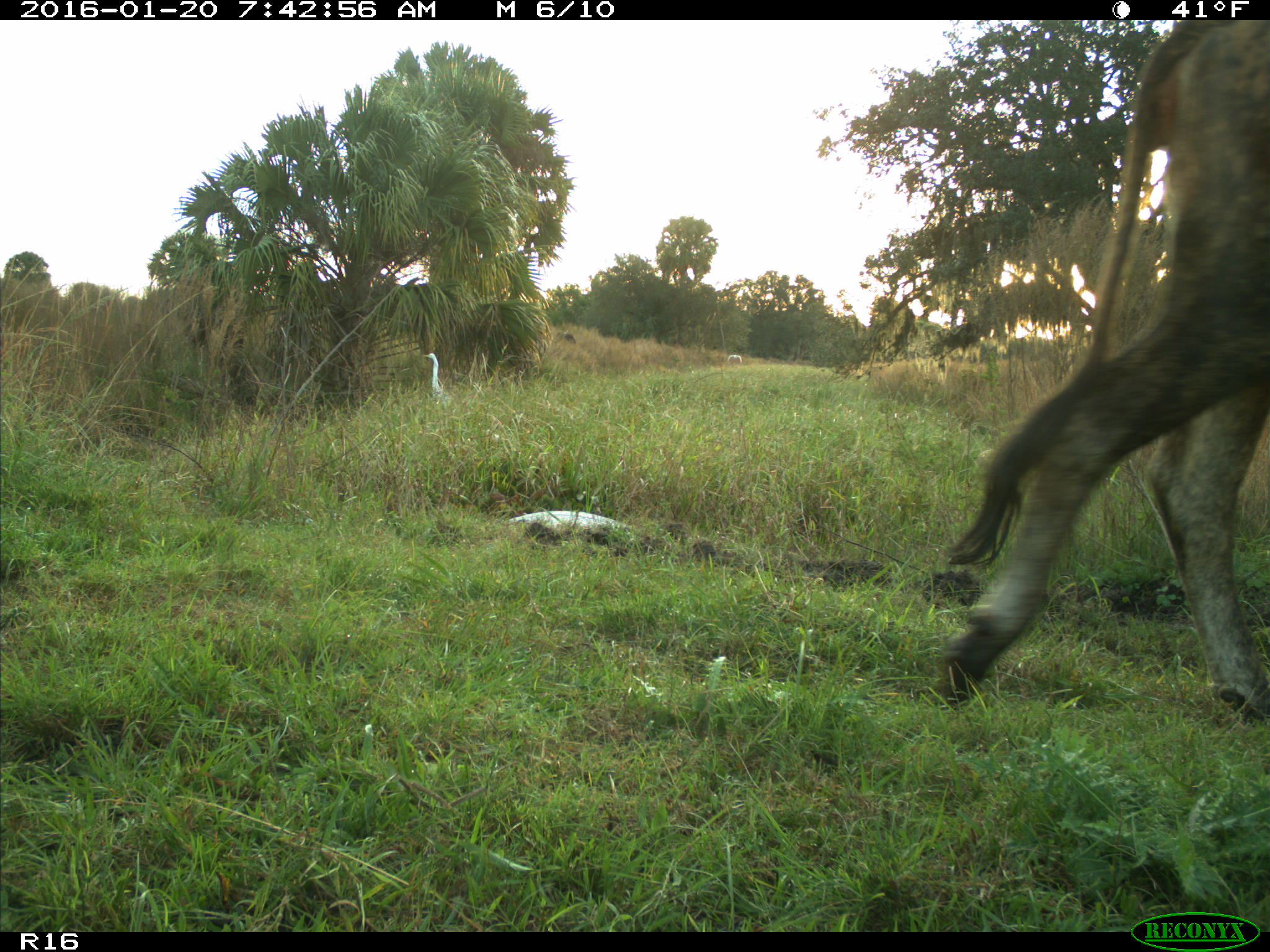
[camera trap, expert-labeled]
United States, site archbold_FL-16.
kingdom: Animalia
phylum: Chordata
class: Mammalia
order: Artiodactyla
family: Bovidae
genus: Bos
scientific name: Bos taurus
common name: domestic cow